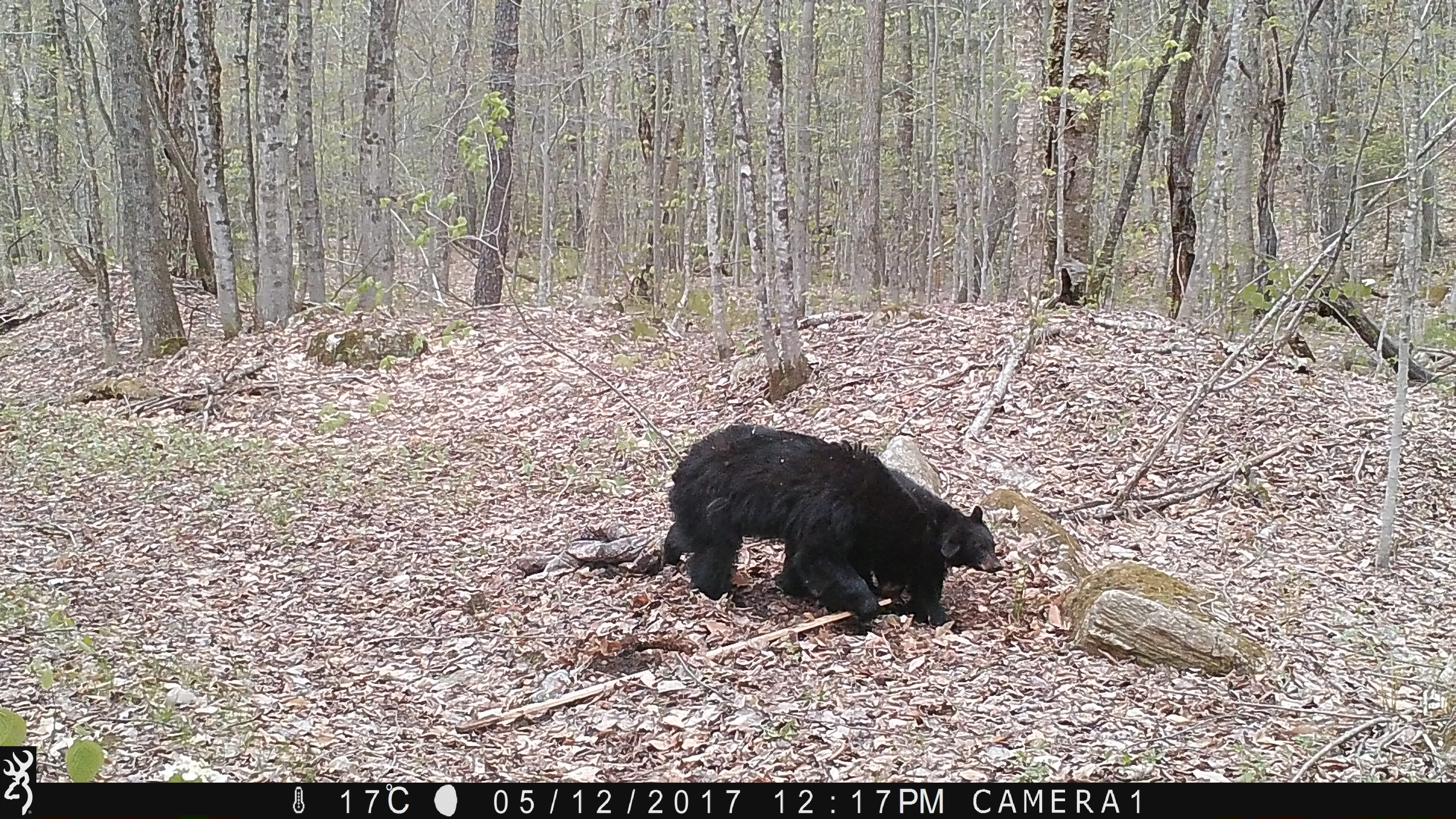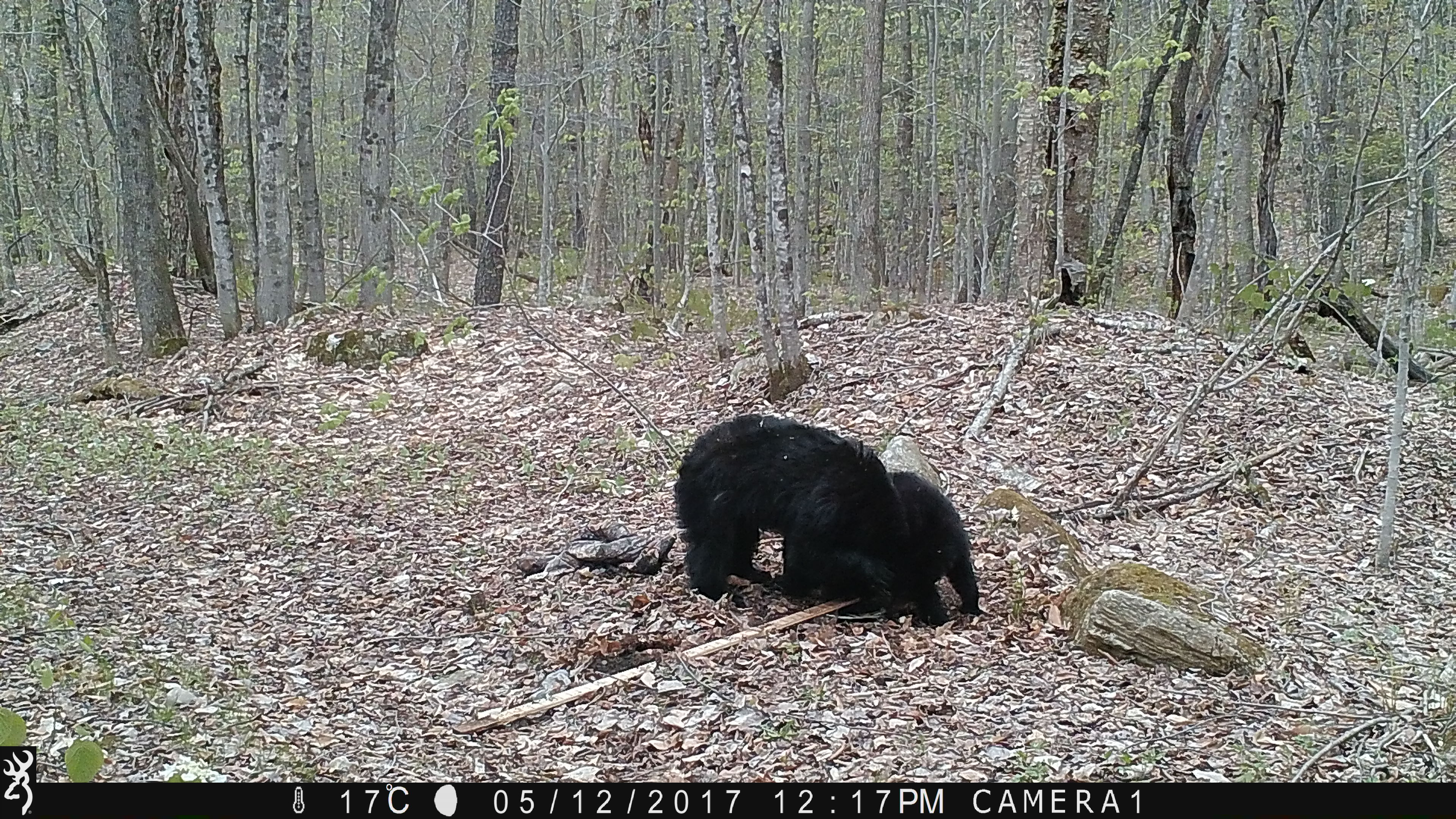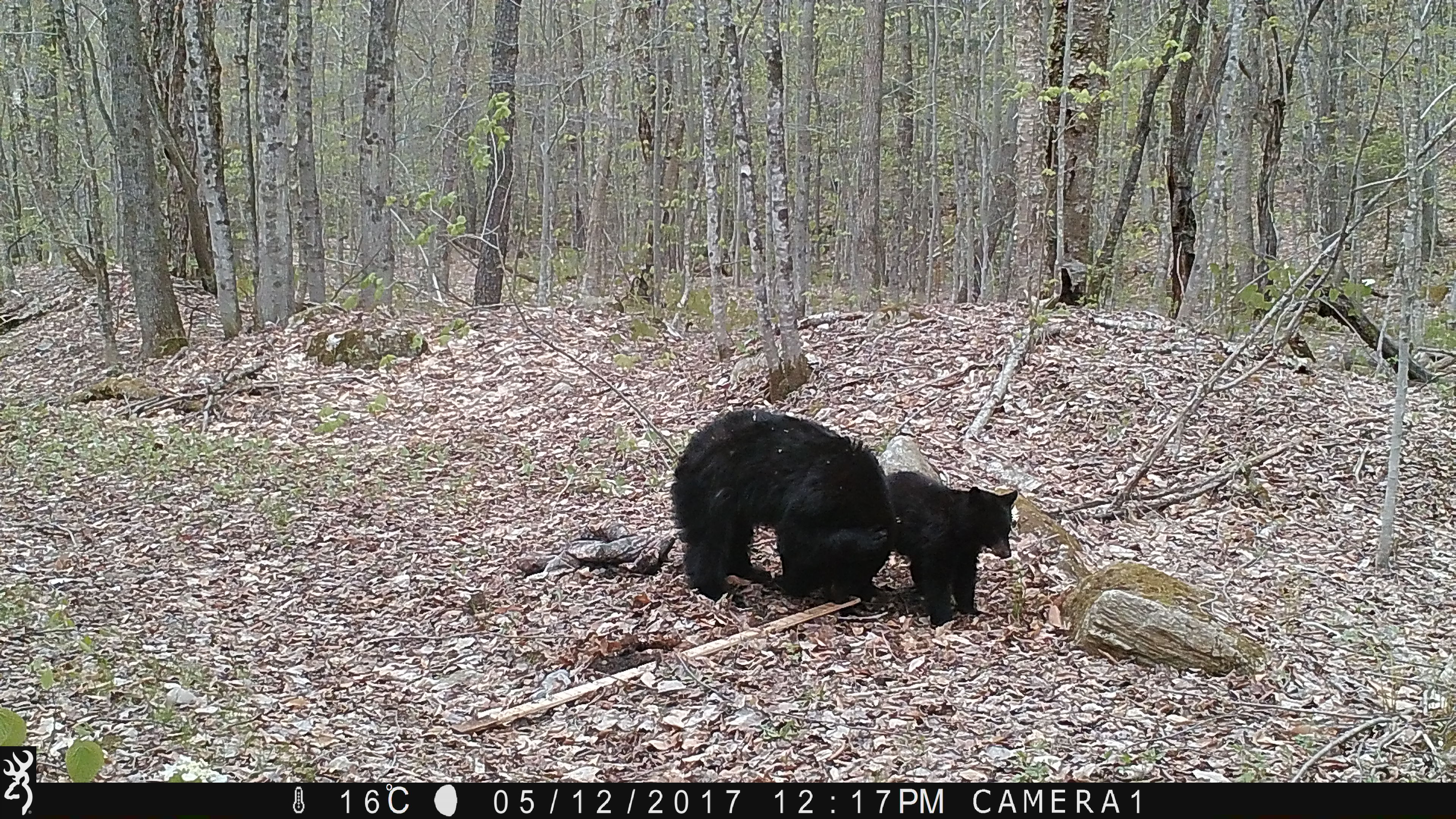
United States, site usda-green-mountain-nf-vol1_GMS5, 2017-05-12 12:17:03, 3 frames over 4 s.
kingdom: Animalia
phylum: Chordata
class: Mammalia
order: Carnivora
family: Ursidae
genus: Ursus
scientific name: Ursus americanus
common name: black bear